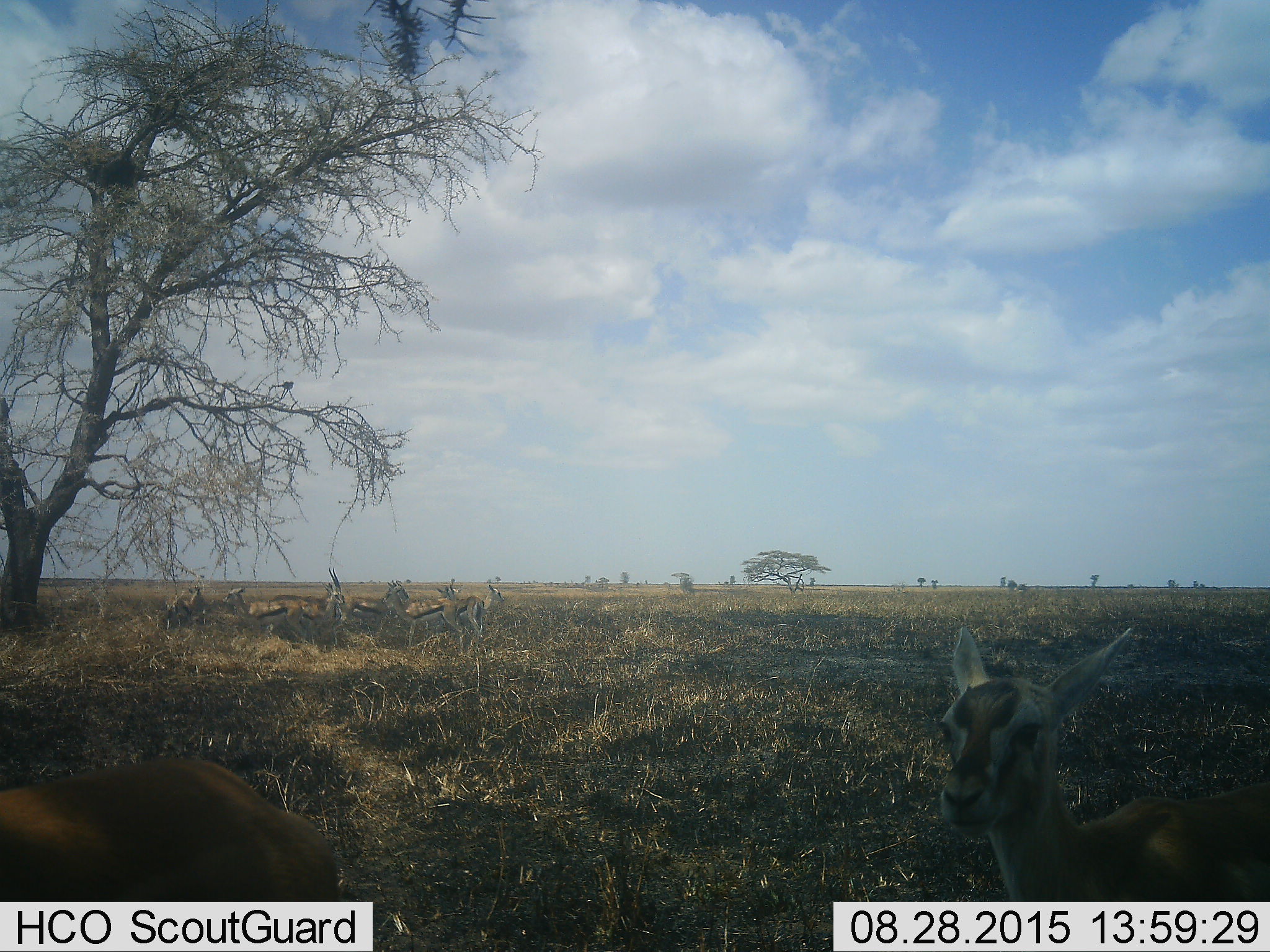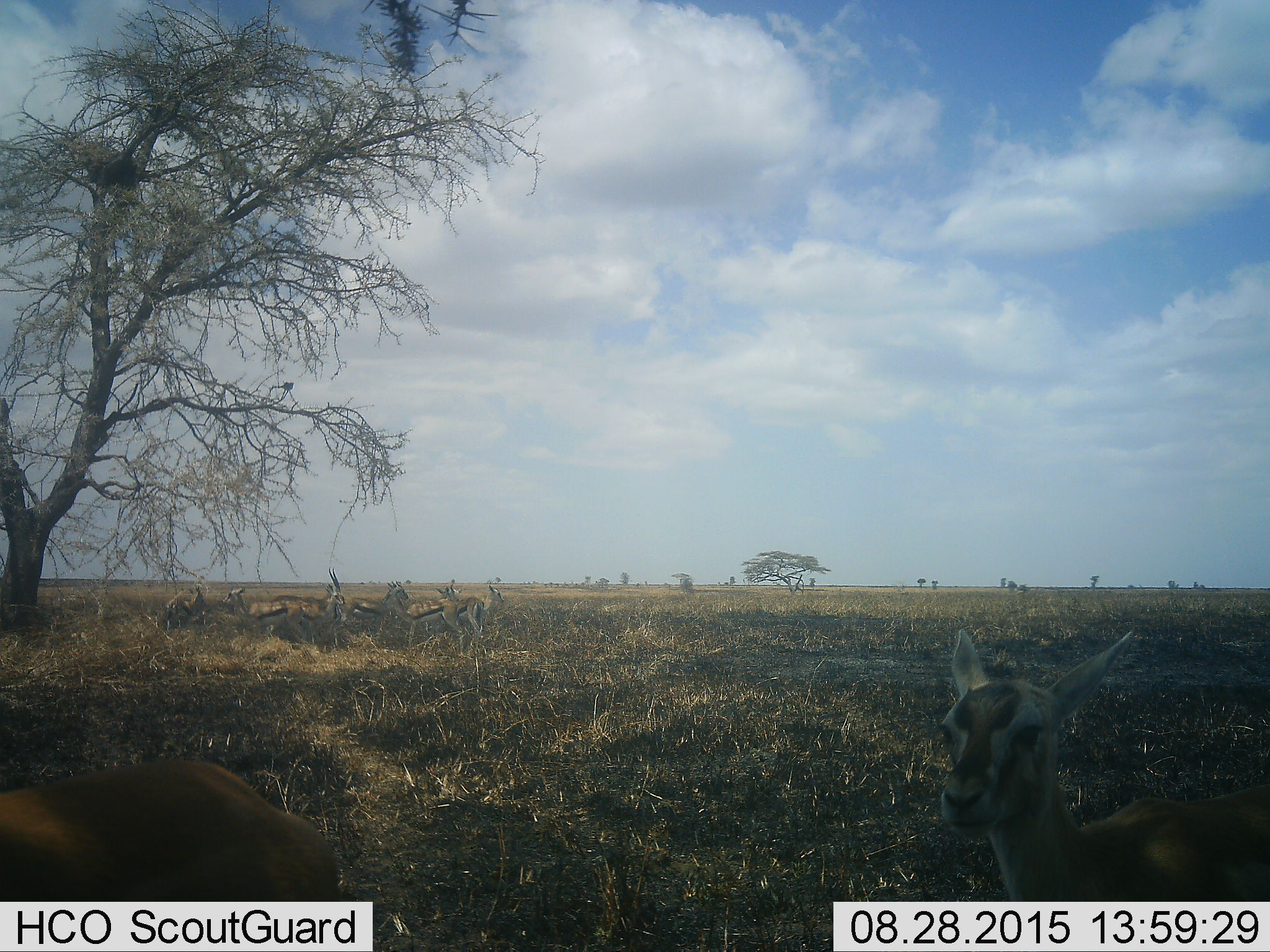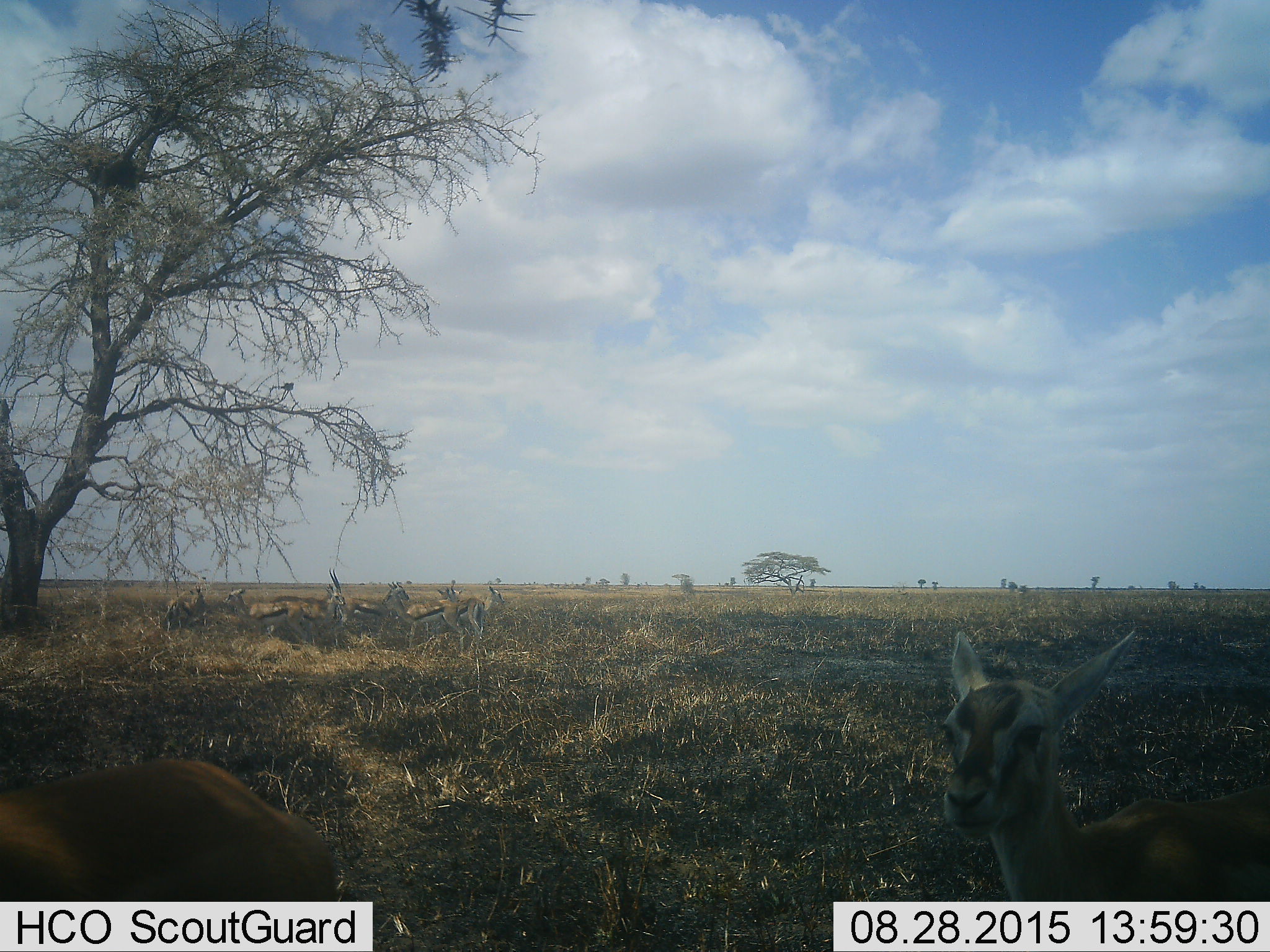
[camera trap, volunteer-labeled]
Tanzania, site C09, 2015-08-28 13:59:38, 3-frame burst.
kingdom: Animalia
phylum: Chordata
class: Mammalia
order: Artiodactyla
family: Bovidae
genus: Eudorcas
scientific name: Eudorcas thomsonii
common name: thomson's gazelle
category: gazellethomsons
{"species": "gazellethomsons (thomson's gazelle) (Eudorcas thomsonii)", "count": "10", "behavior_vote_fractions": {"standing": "100%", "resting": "23%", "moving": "8%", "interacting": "15%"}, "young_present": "15%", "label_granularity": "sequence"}